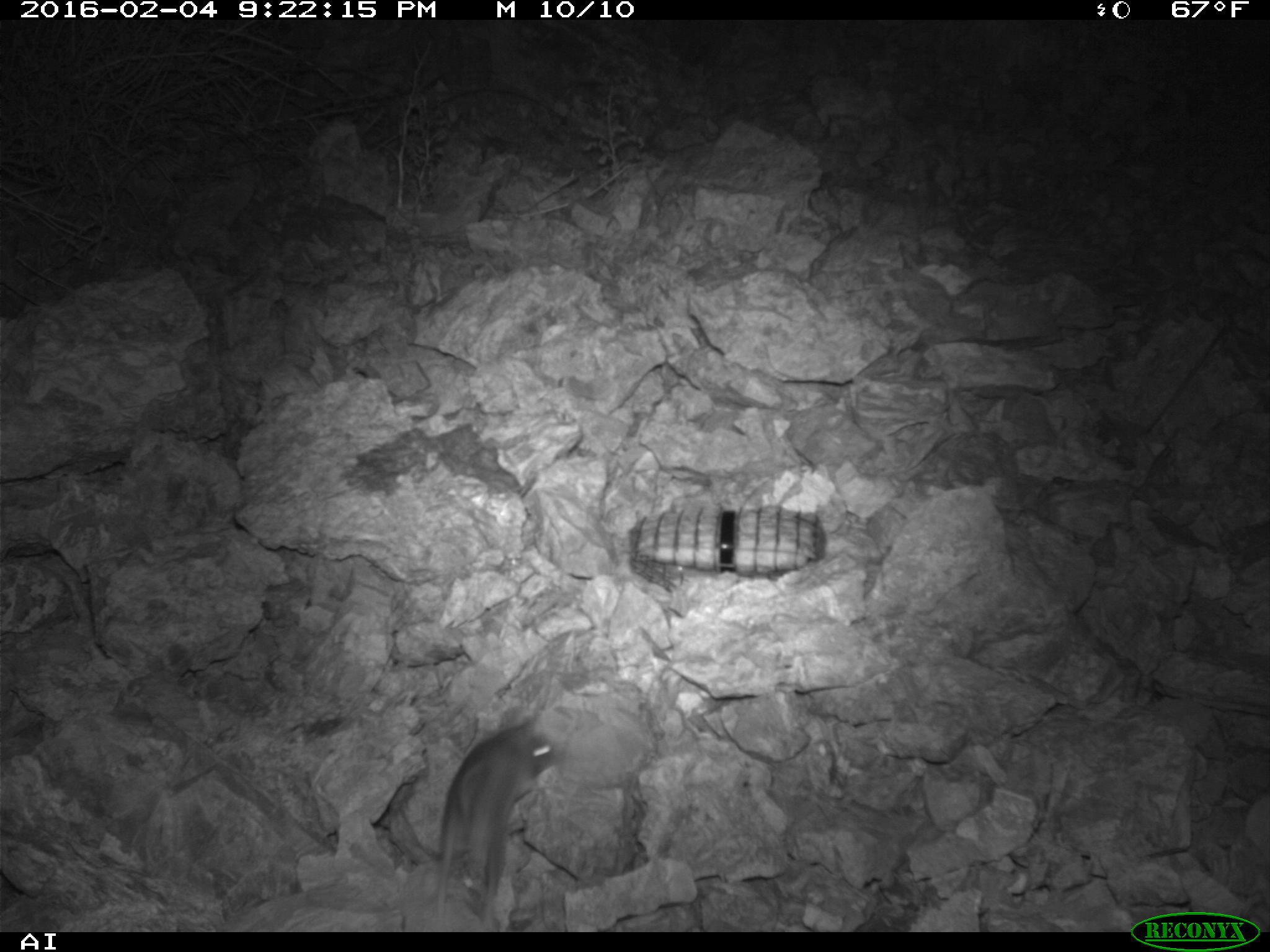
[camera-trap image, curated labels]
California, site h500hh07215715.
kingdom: Animalia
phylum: Chordata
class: Mammalia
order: Rodentia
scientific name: Rodentia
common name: rodent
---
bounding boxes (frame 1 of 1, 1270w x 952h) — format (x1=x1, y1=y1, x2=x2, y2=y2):
rodent: (x1=433, y1=708, x2=560, y2=932)